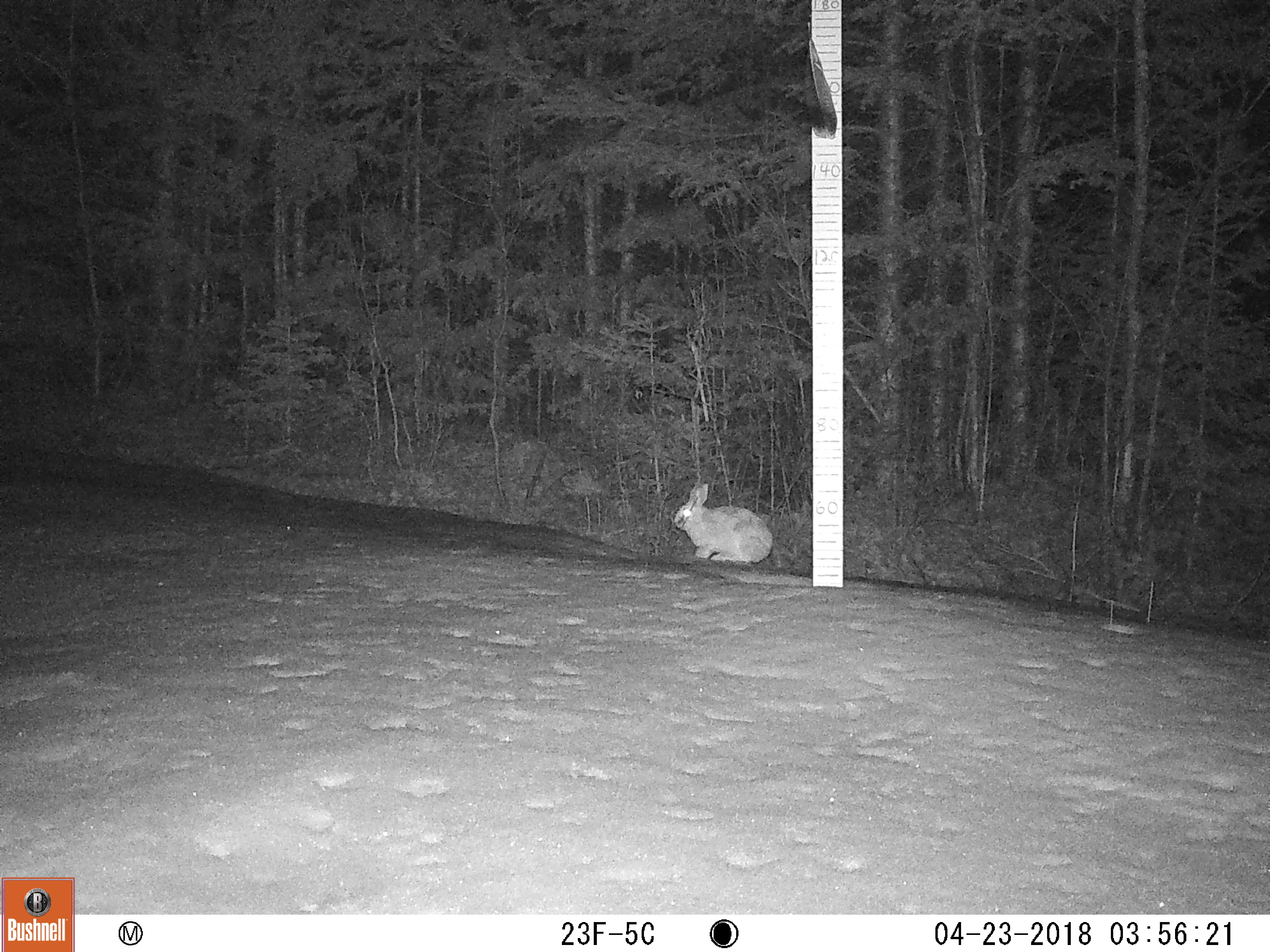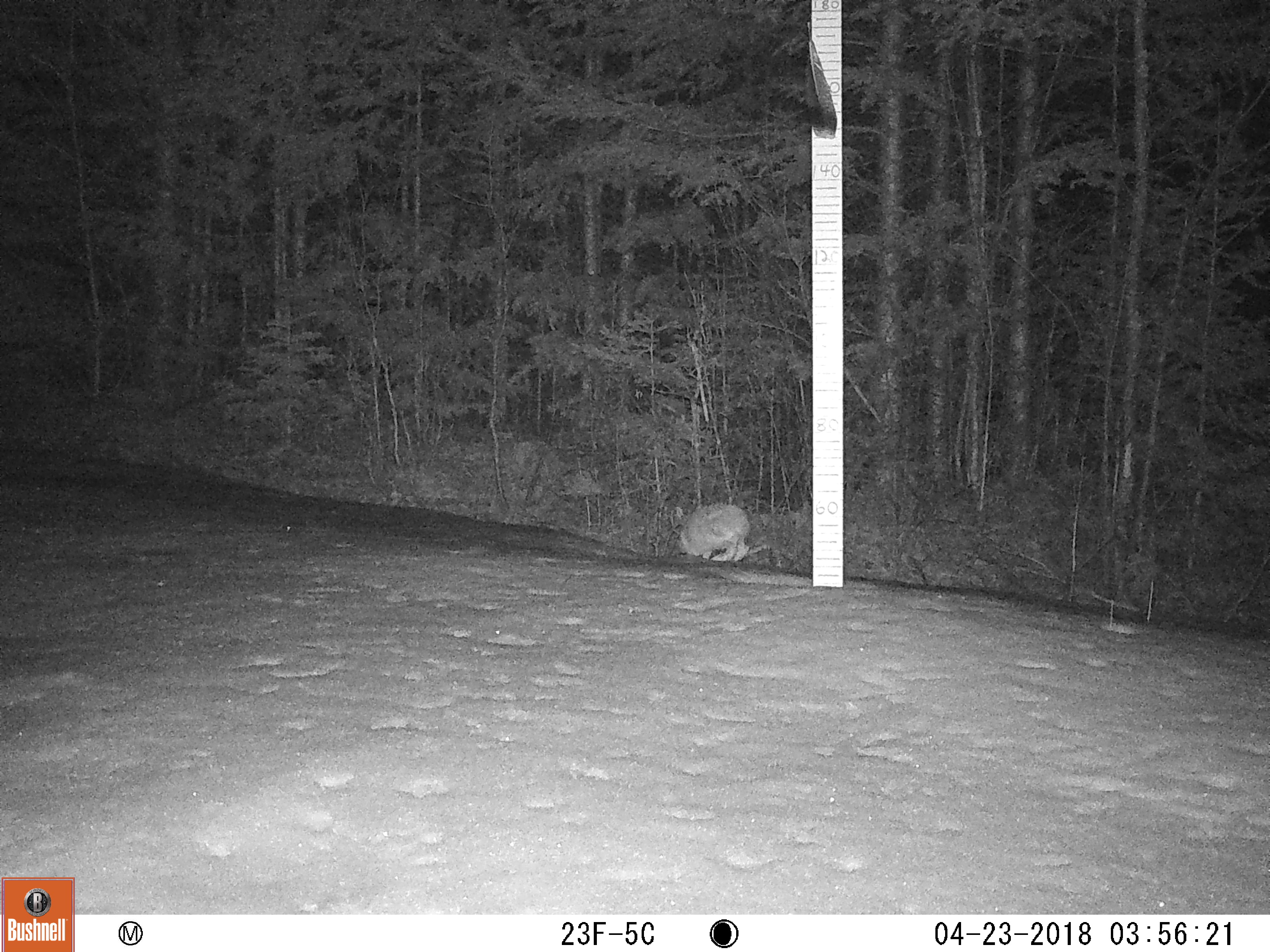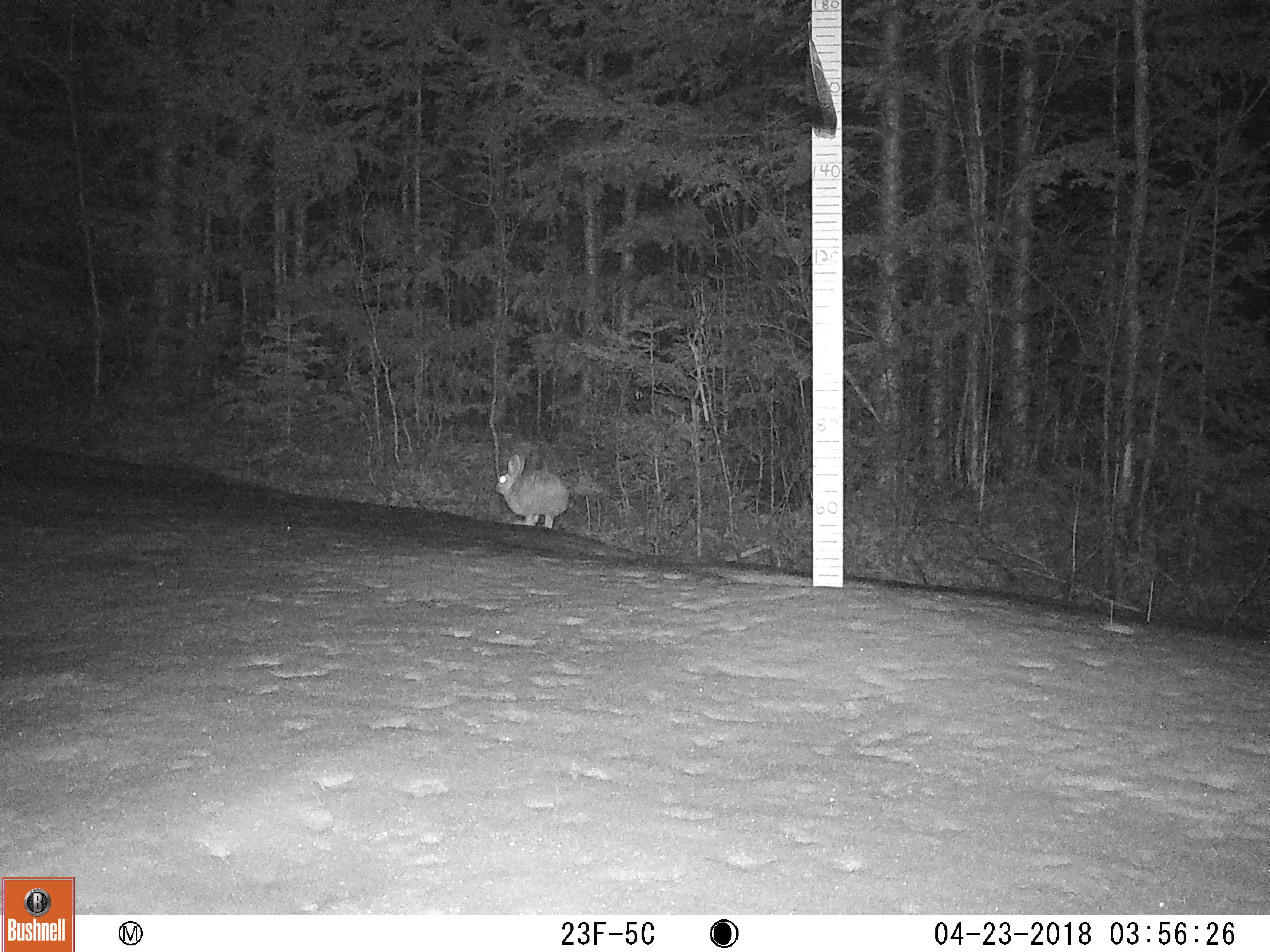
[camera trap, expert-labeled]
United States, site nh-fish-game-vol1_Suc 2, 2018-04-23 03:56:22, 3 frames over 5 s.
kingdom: Animalia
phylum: Chordata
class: Mammalia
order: Lagomorpha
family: Leporidae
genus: Lepus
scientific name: Lepus americanus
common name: snowshoe hare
Snowshoe hare (Lepus americanus).